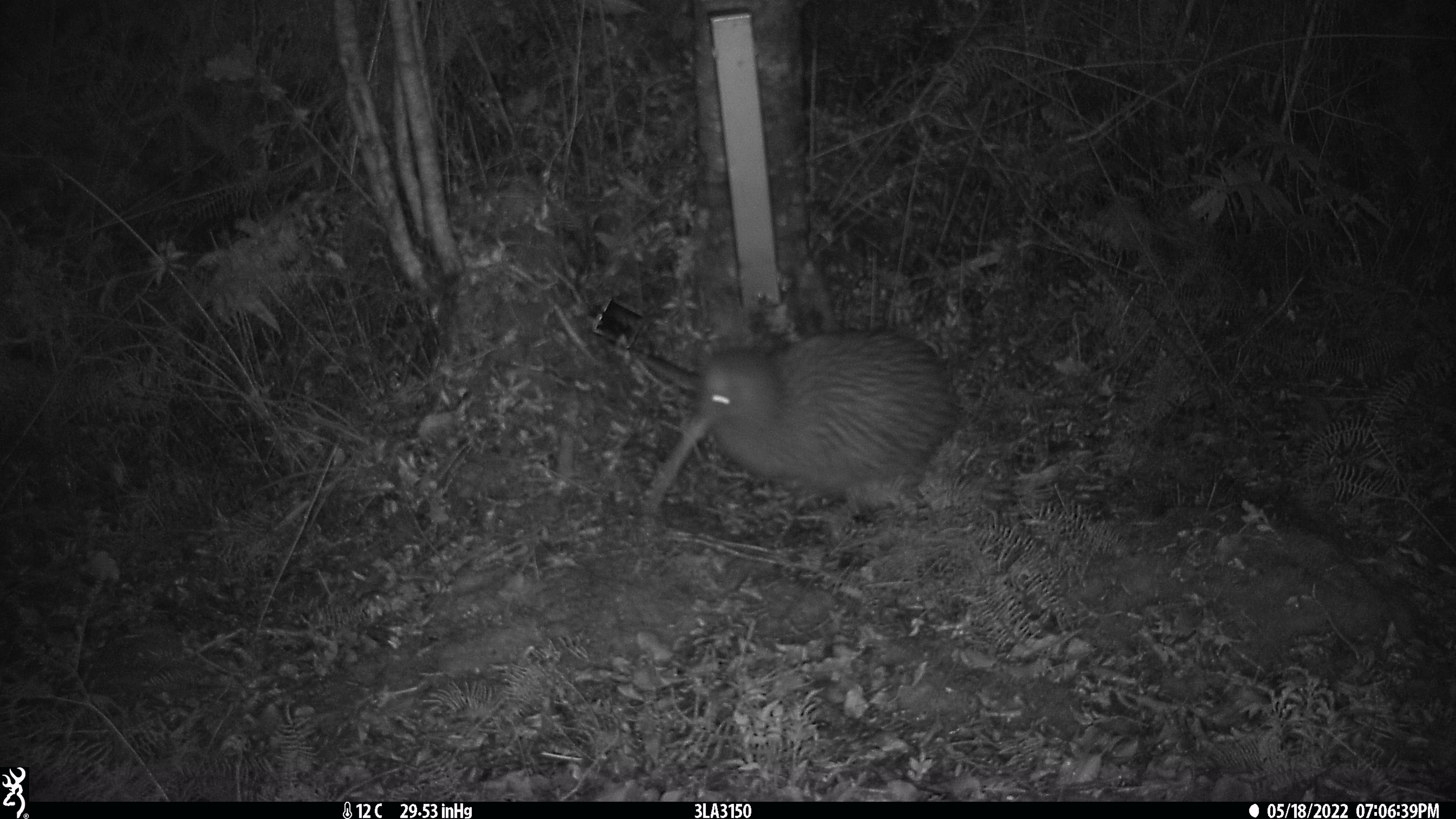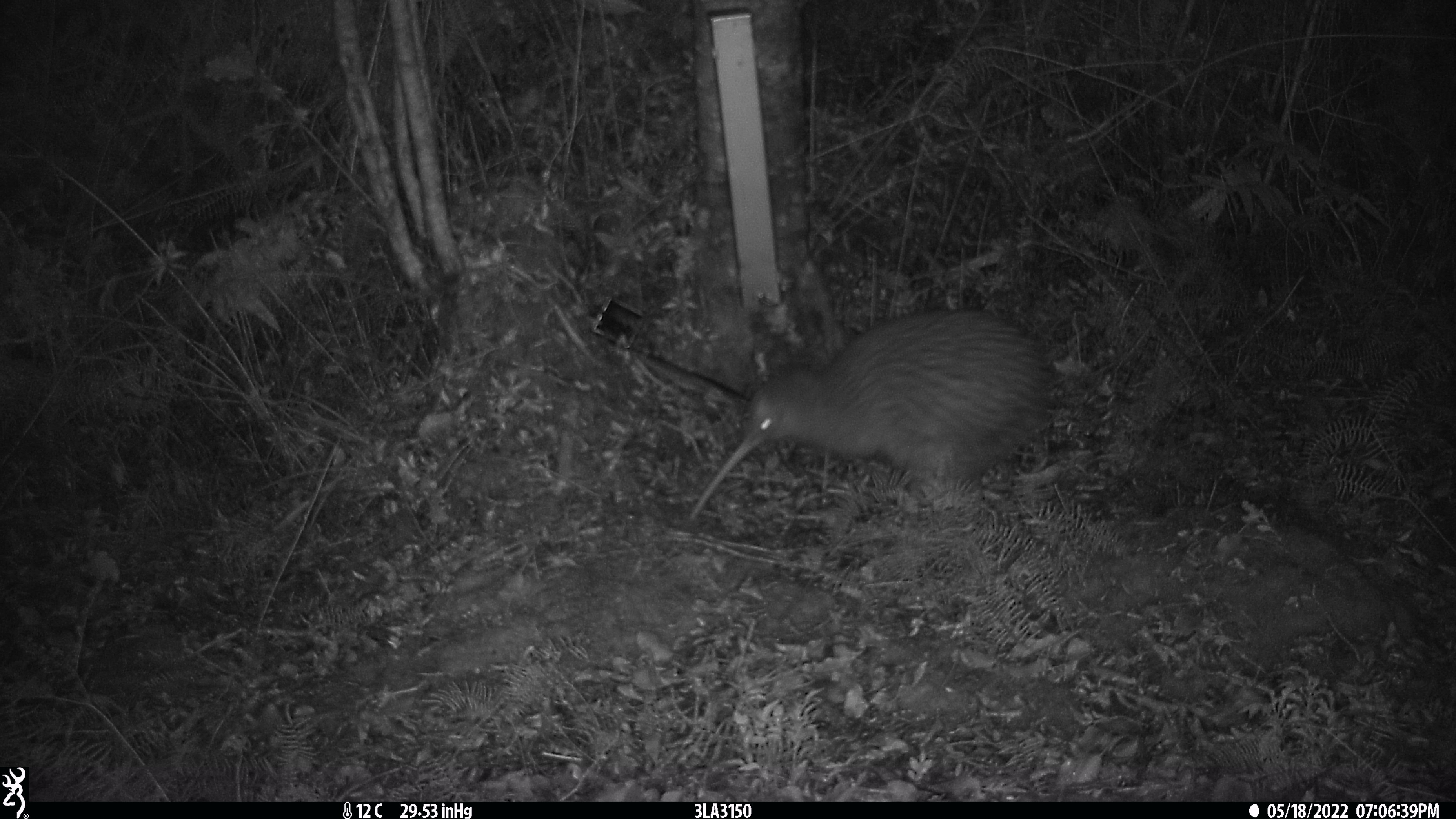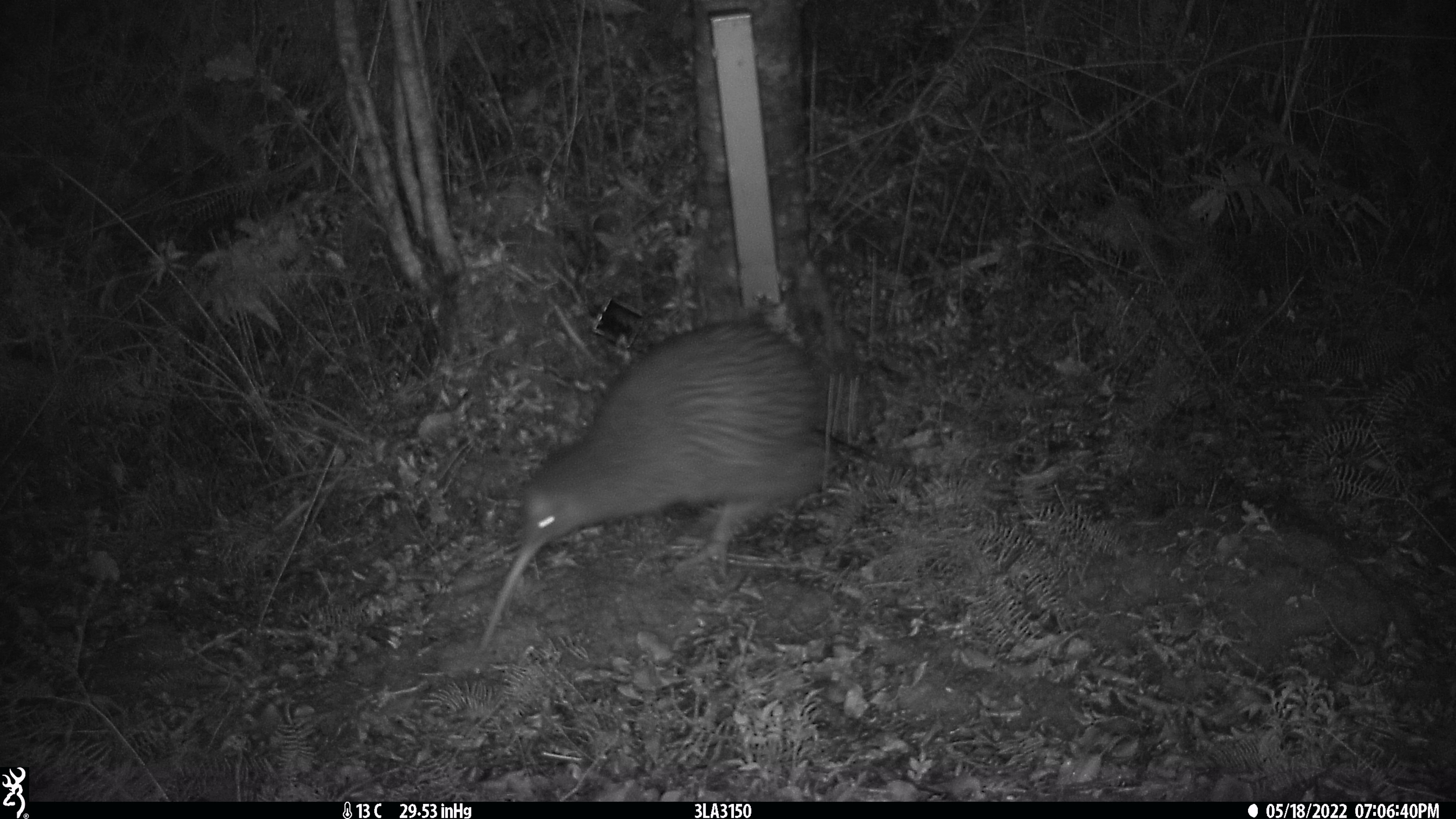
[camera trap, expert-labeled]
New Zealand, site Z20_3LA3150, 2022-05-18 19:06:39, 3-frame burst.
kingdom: Animalia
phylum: Chordata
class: Aves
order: Apterygiformes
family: Apterygidae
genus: Apteryx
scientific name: Apteryx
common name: kiwi